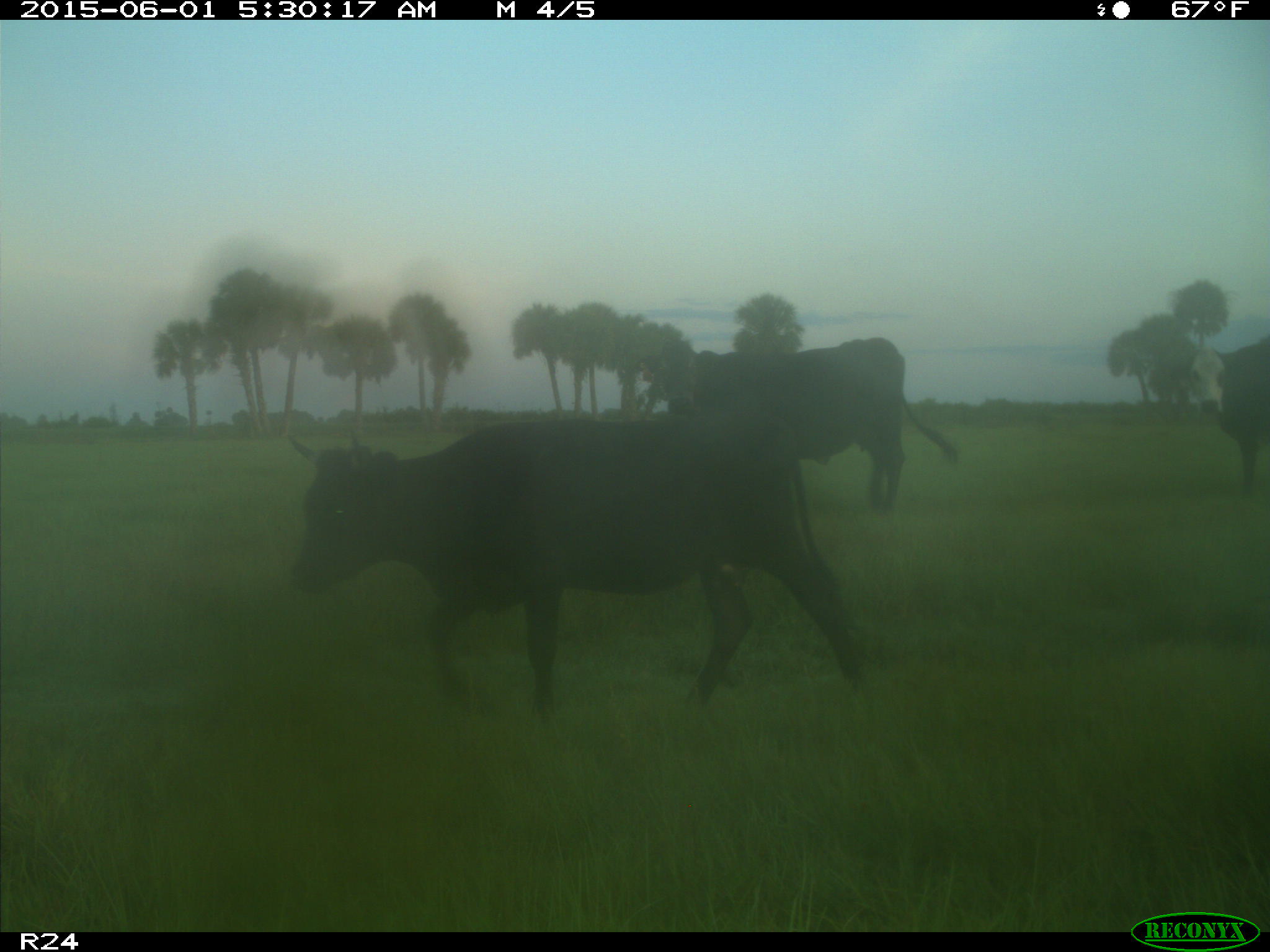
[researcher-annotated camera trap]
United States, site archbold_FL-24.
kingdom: Animalia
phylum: Chordata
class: Mammalia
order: Artiodactyla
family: Bovidae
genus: Bos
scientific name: Bos taurus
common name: domestic cow